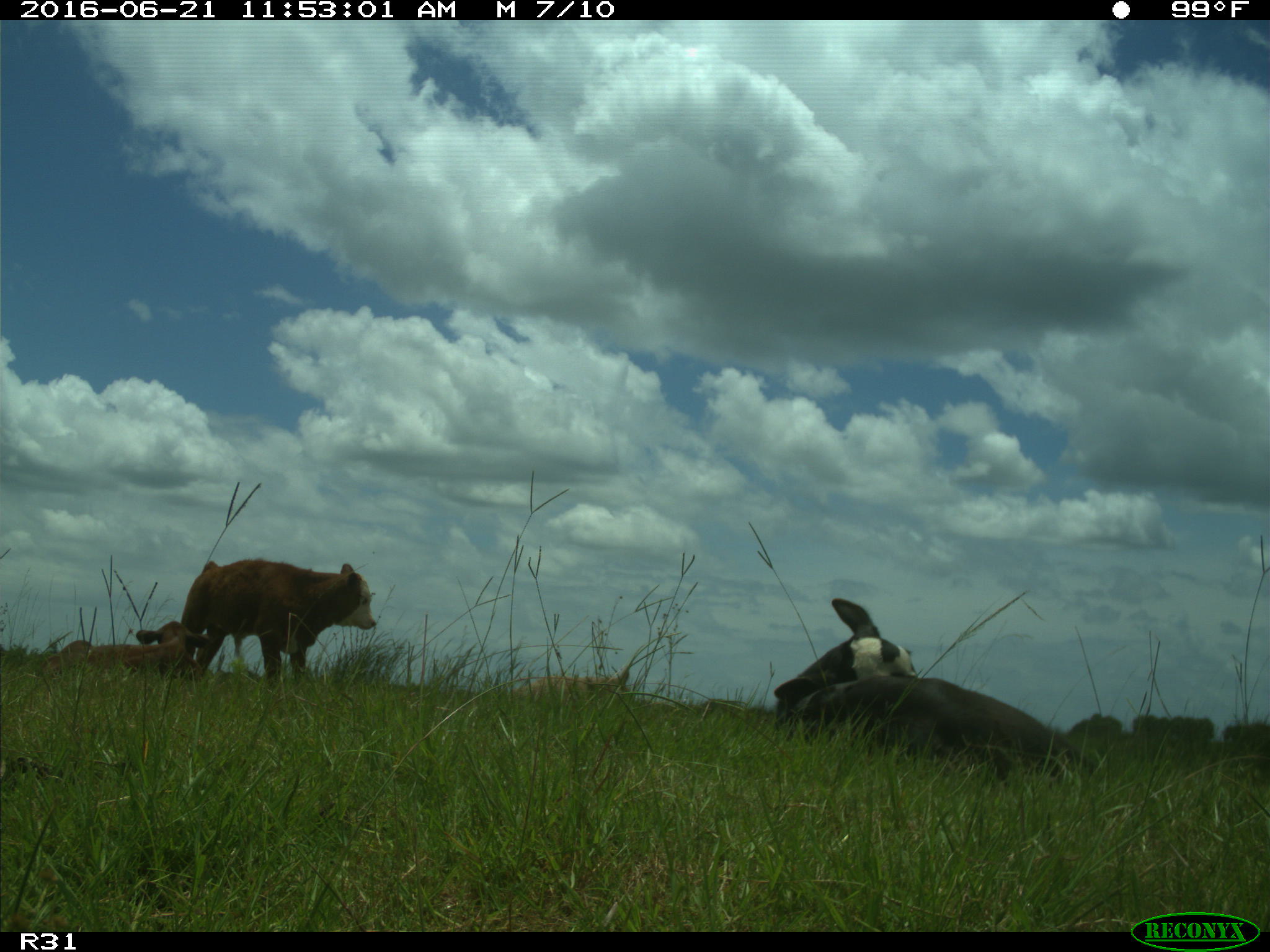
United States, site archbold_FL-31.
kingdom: Animalia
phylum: Chordata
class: Mammalia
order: Artiodactyla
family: Bovidae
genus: Bos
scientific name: Bos taurus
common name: domestic cow